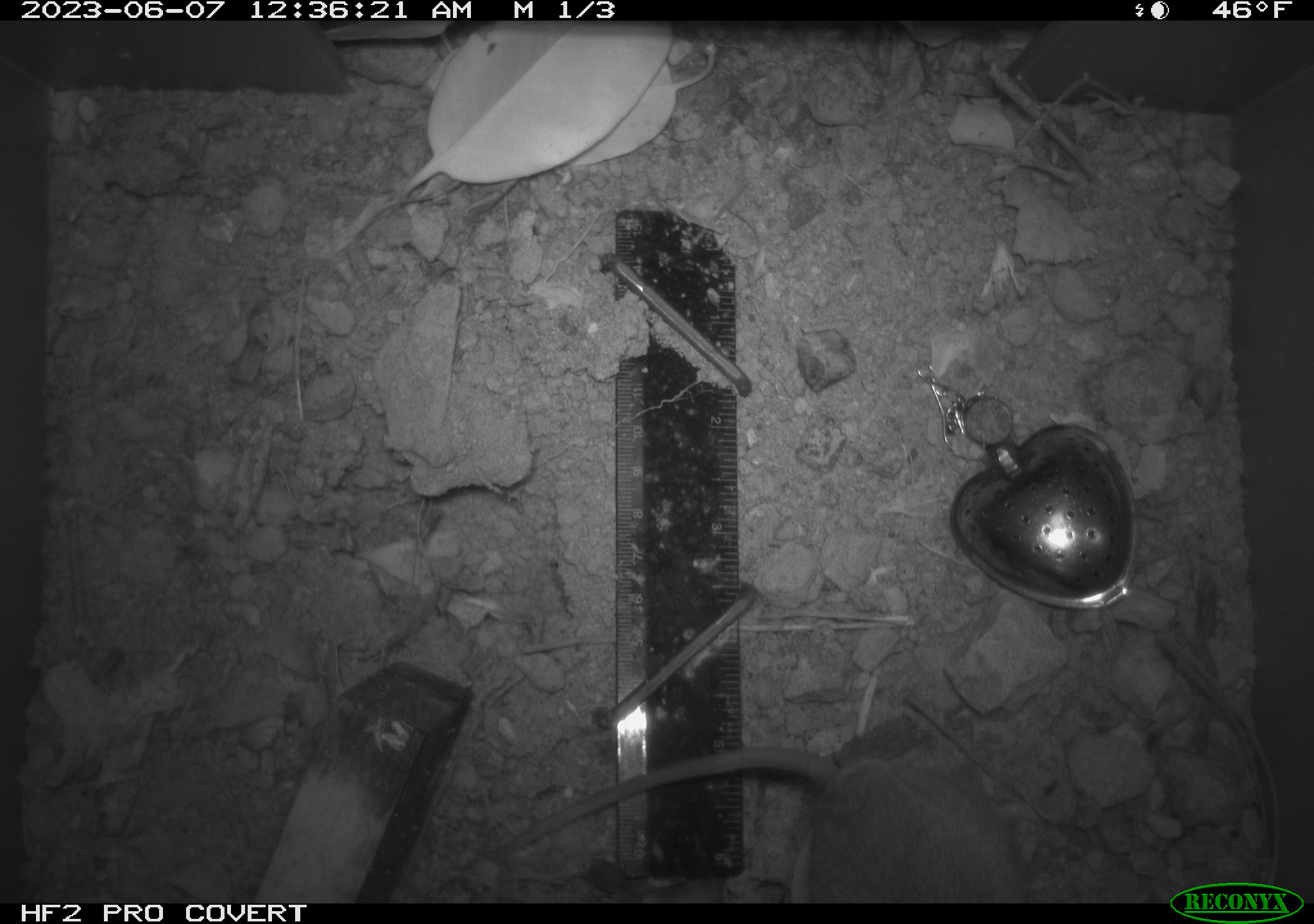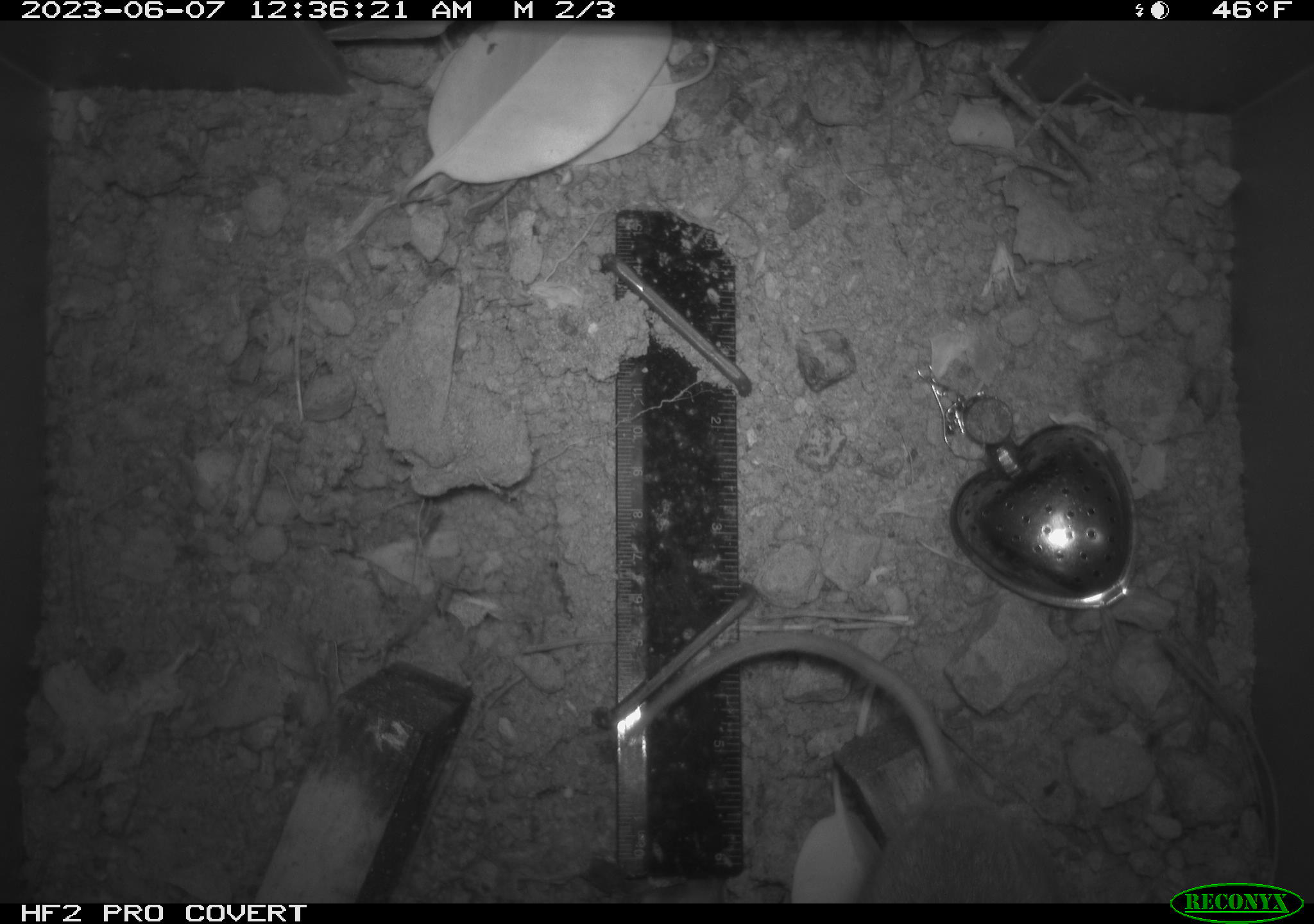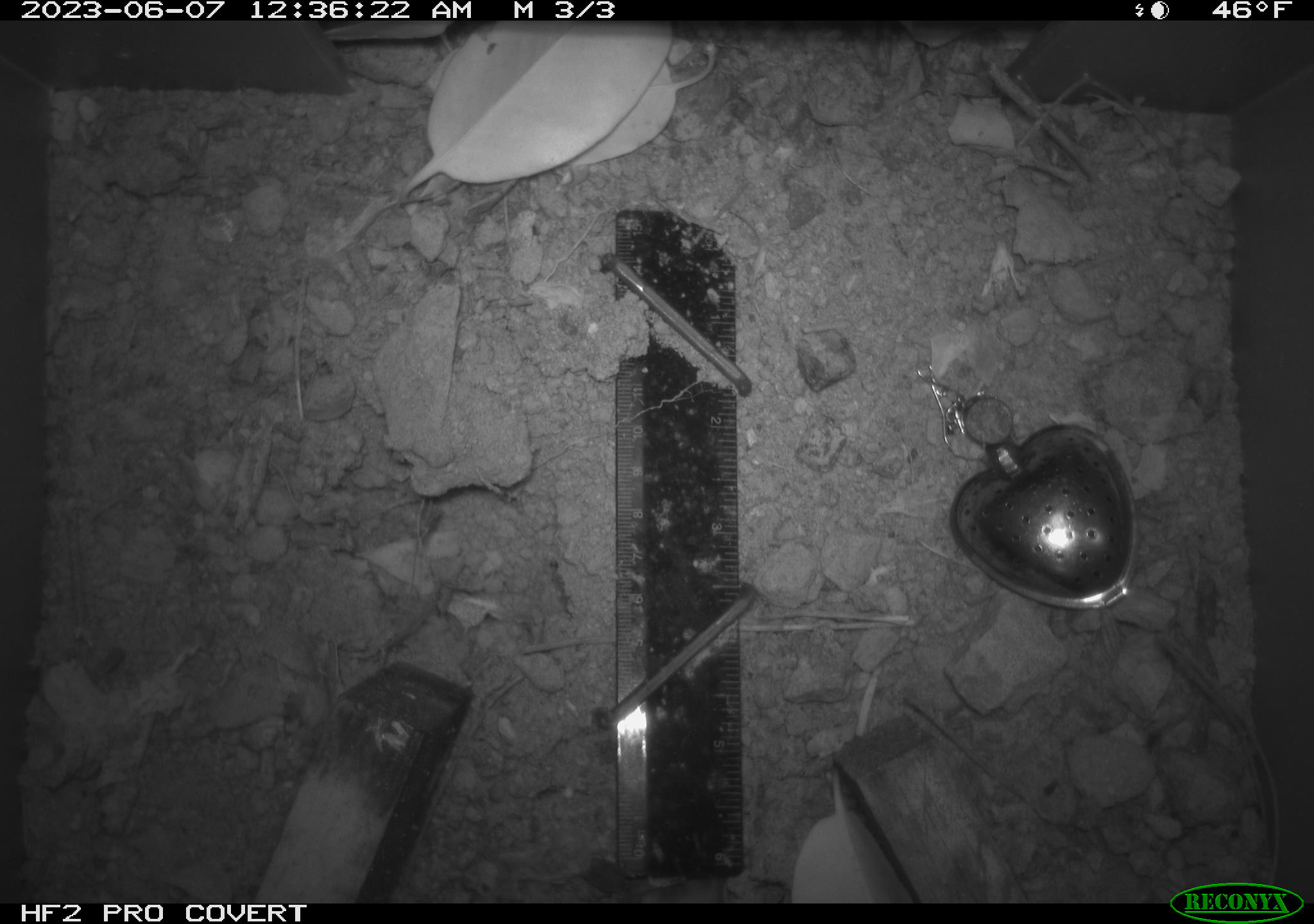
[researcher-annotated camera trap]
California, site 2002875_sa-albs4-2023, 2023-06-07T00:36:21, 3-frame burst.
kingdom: Animalia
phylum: Chordata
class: Mammalia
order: Rodentia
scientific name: Rodentia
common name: mouse species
Mouse species (Rodentia).